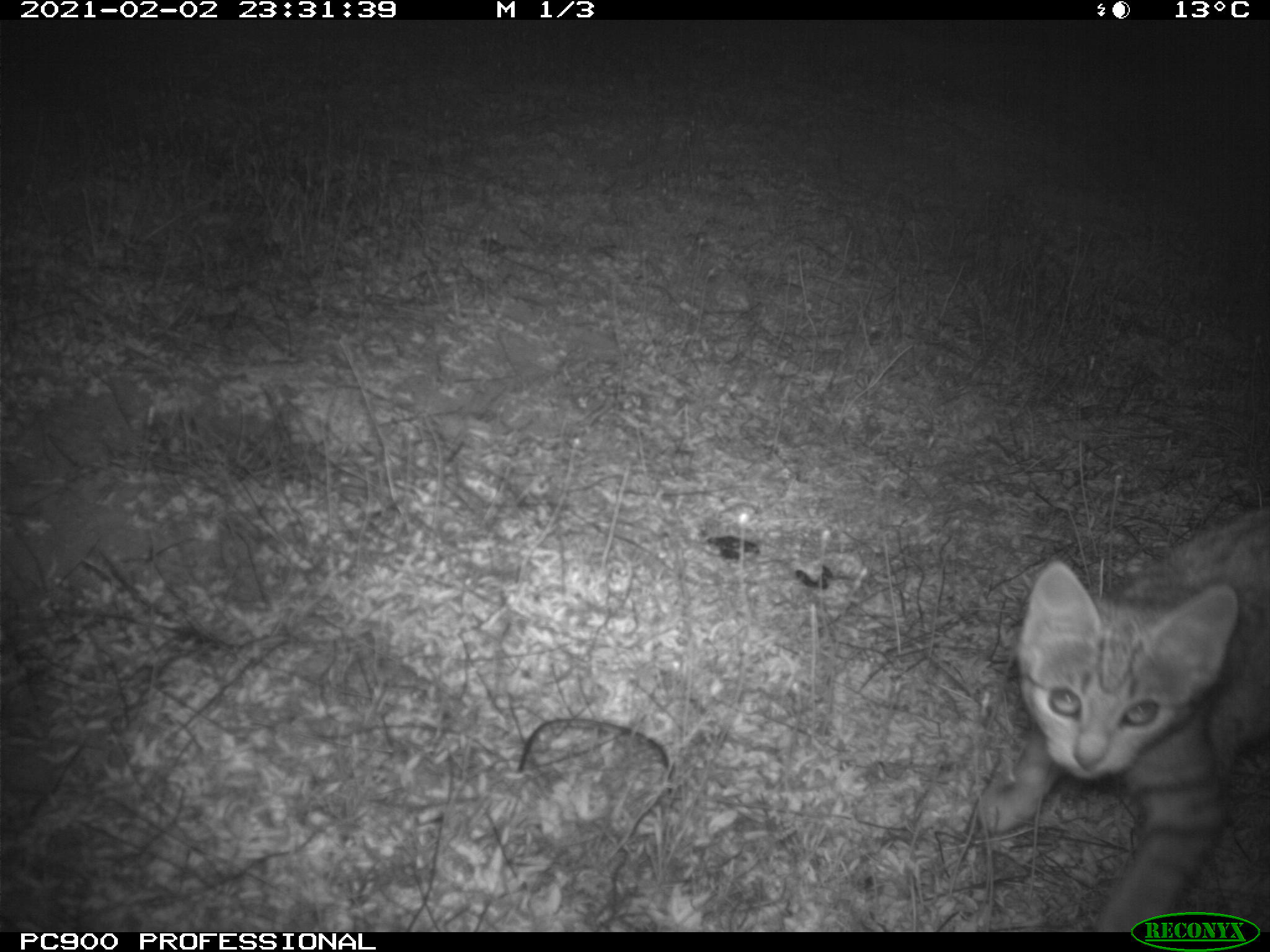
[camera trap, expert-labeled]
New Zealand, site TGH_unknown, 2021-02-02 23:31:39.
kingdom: Animalia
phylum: Chordata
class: Mammalia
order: Carnivora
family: Felidae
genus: Felis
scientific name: Felis catus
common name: domestic cat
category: cat